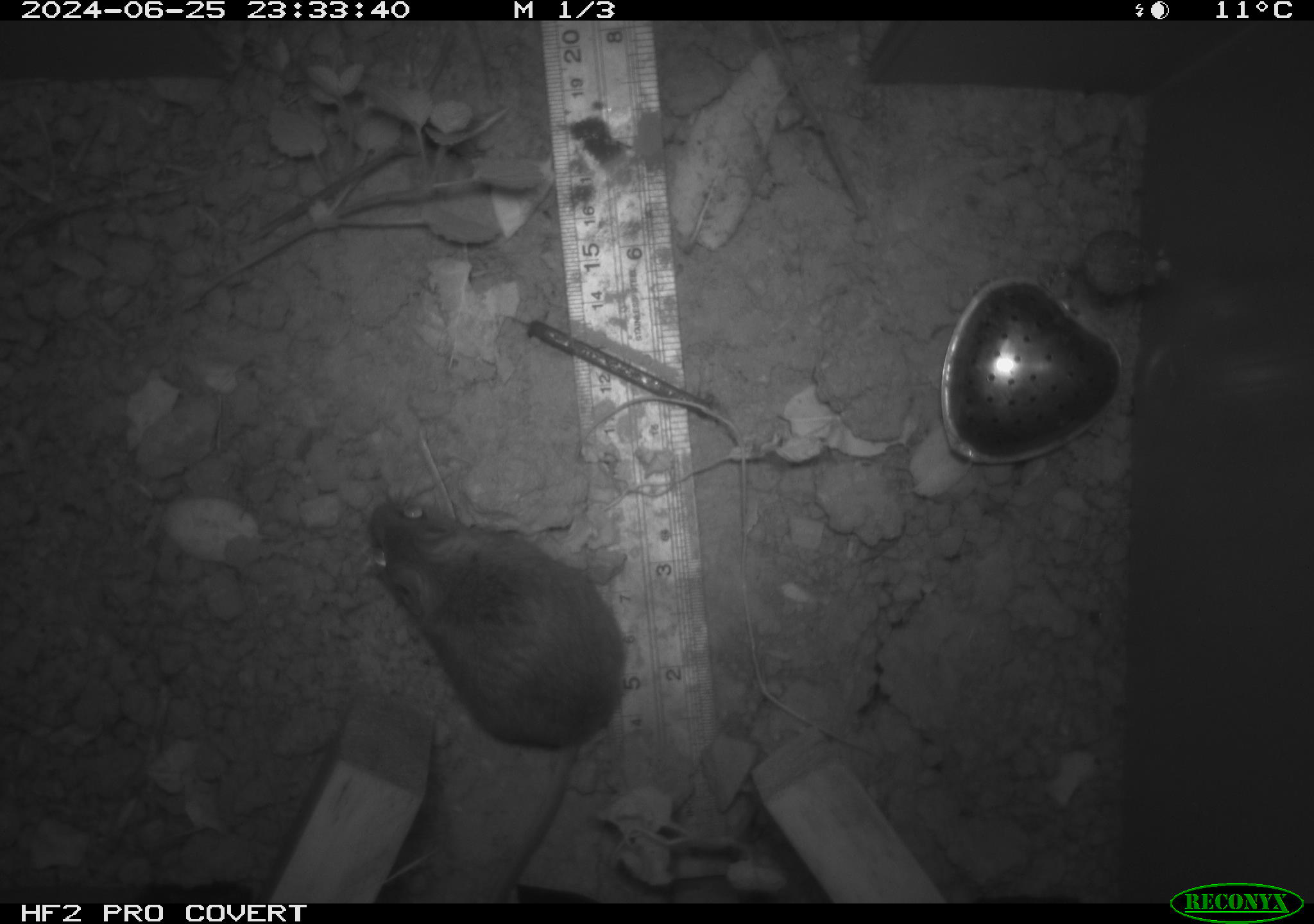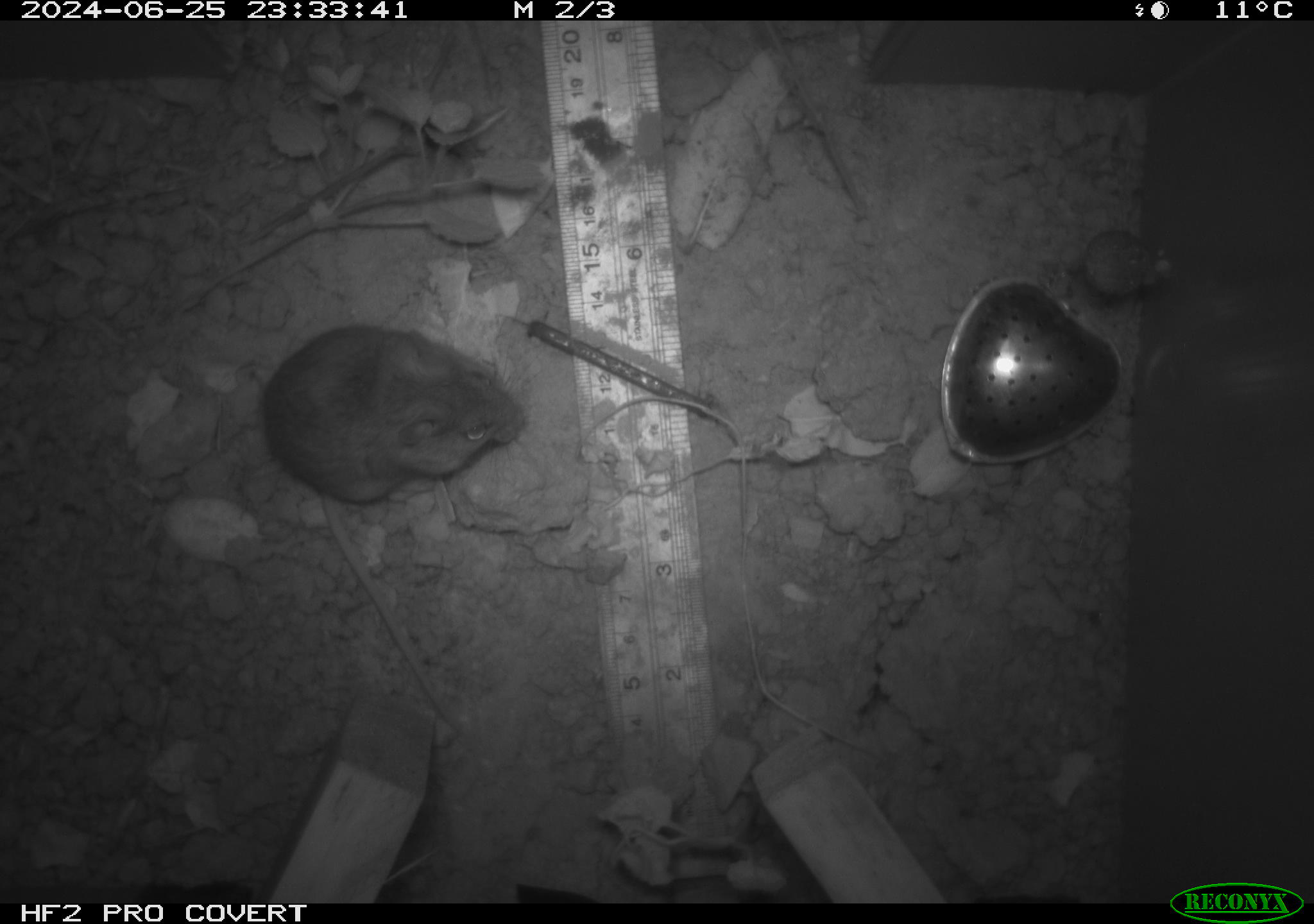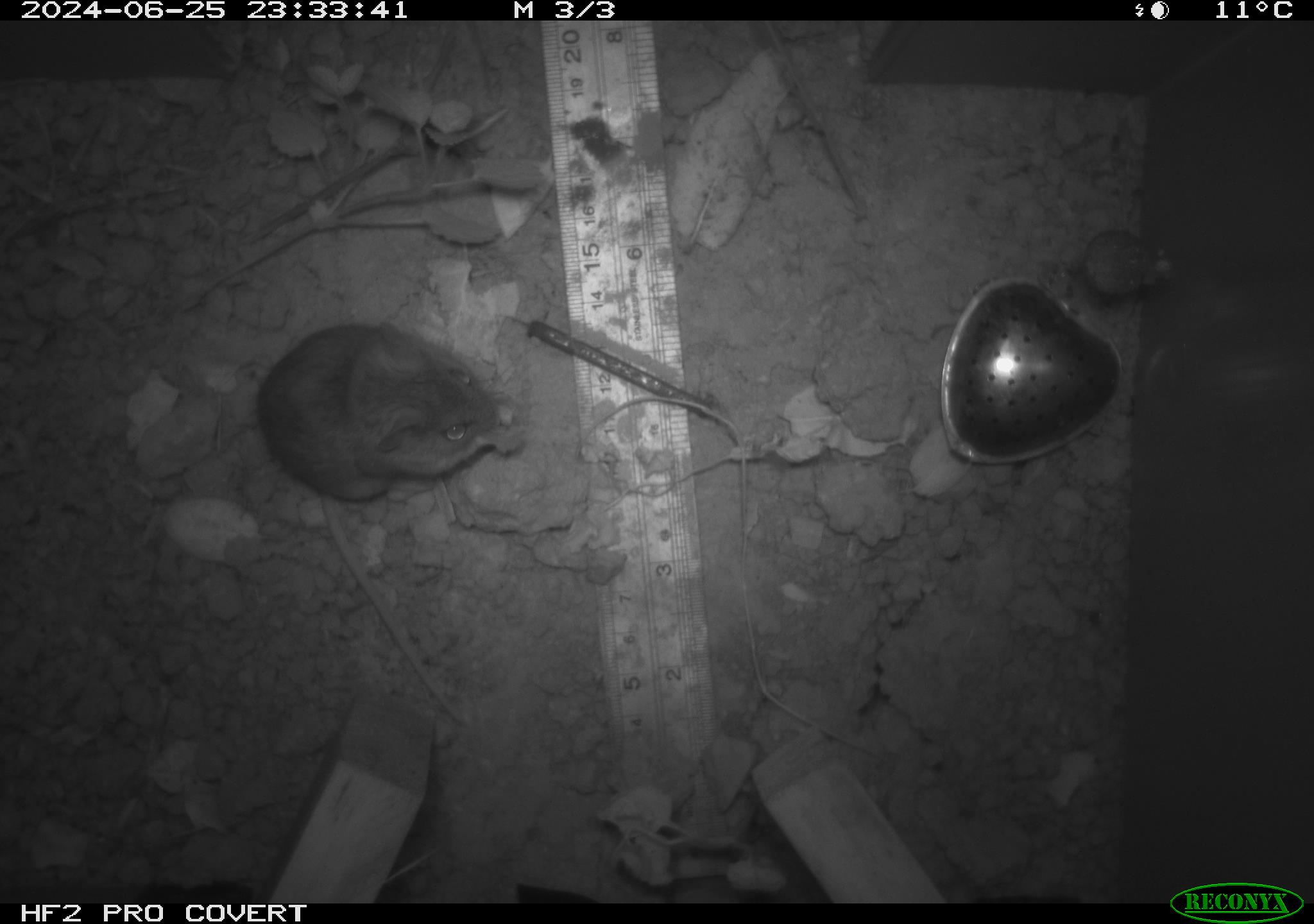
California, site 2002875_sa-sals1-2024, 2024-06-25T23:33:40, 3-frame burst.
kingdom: Animalia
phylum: Chordata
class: Mammalia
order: Rodentia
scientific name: Rodentia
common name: rodent